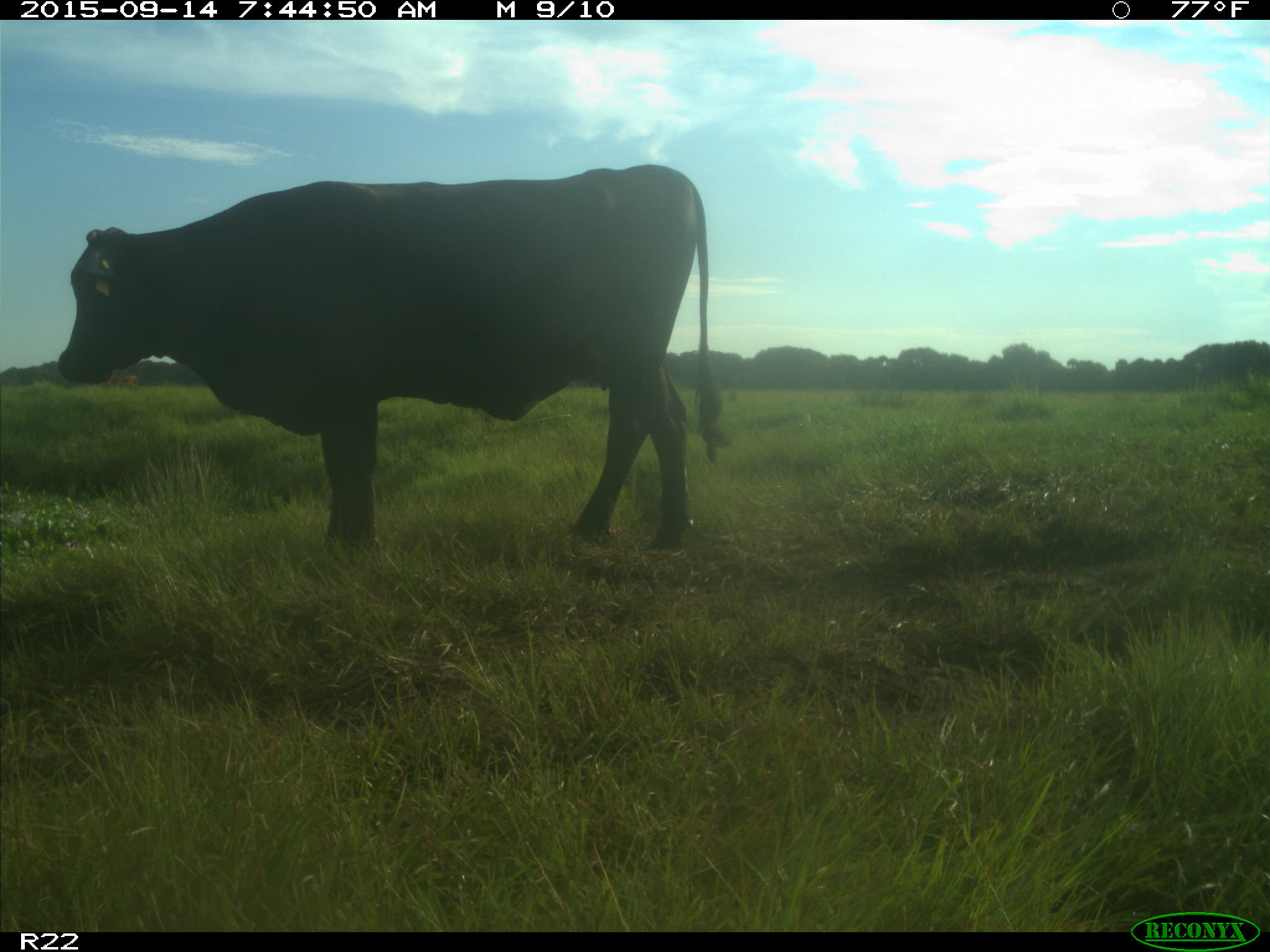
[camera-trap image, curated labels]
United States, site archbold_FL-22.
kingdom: Animalia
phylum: Chordata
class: Mammalia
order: Artiodactyla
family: Bovidae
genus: Bos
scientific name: Bos taurus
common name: domestic cow